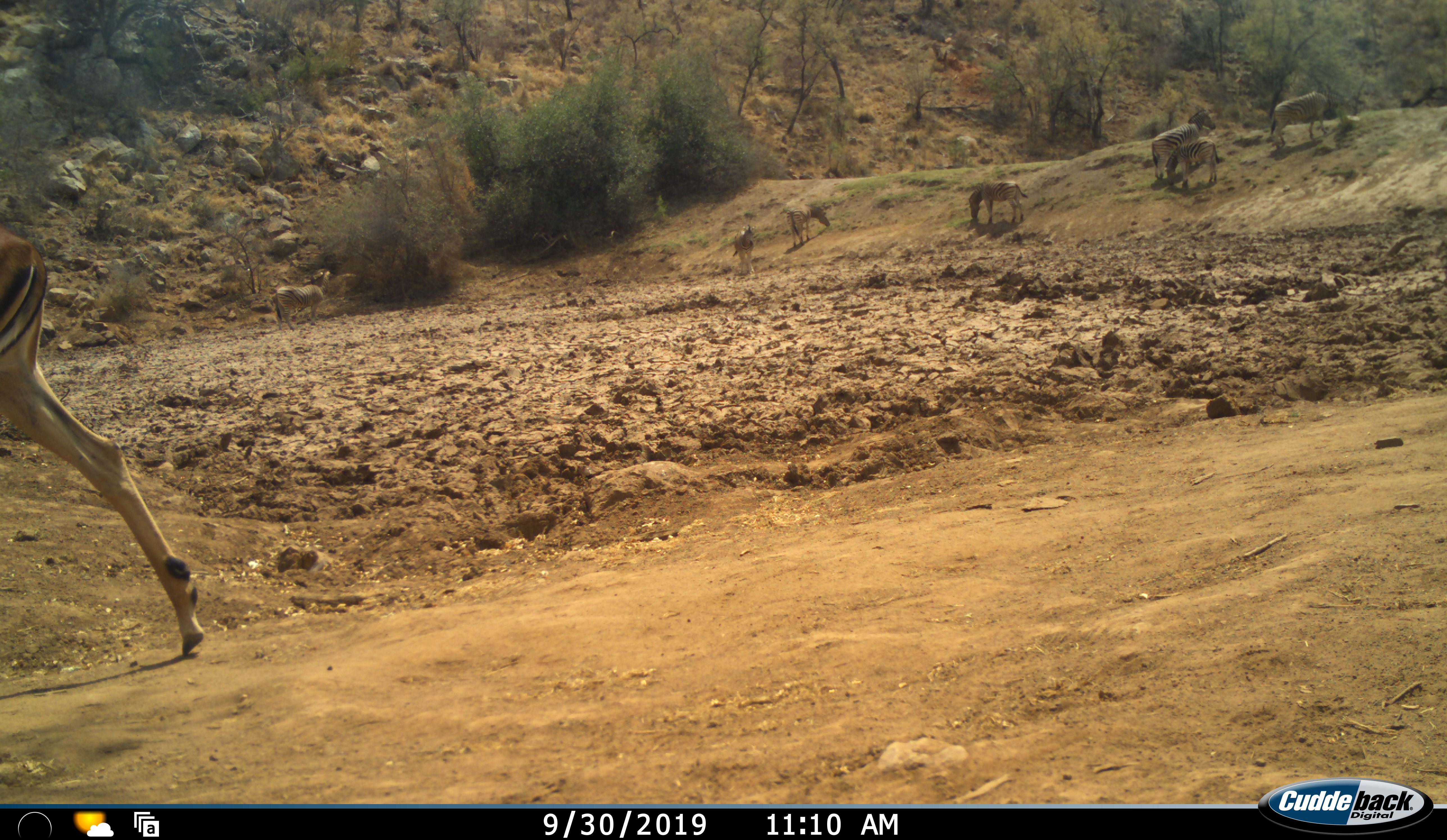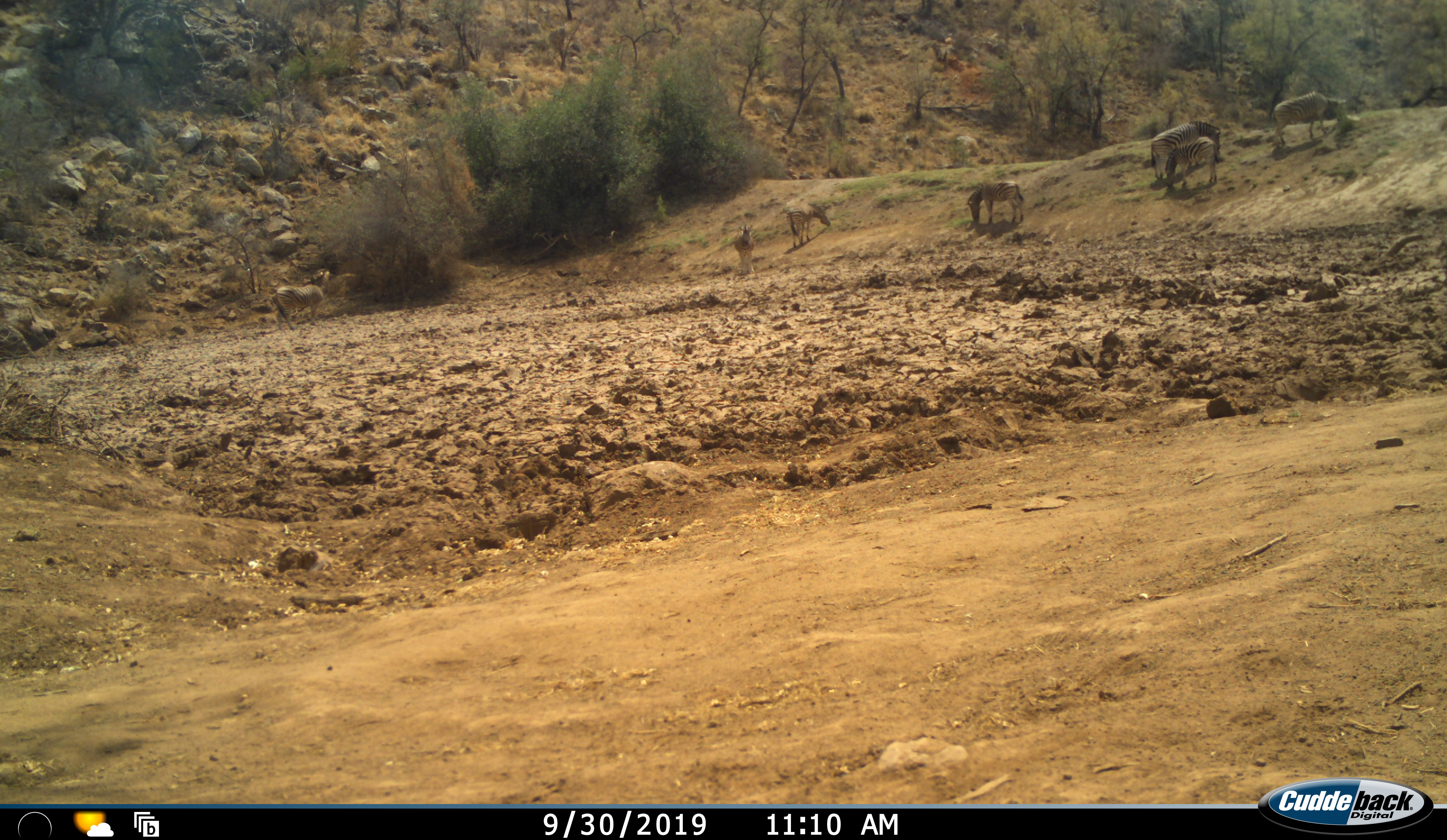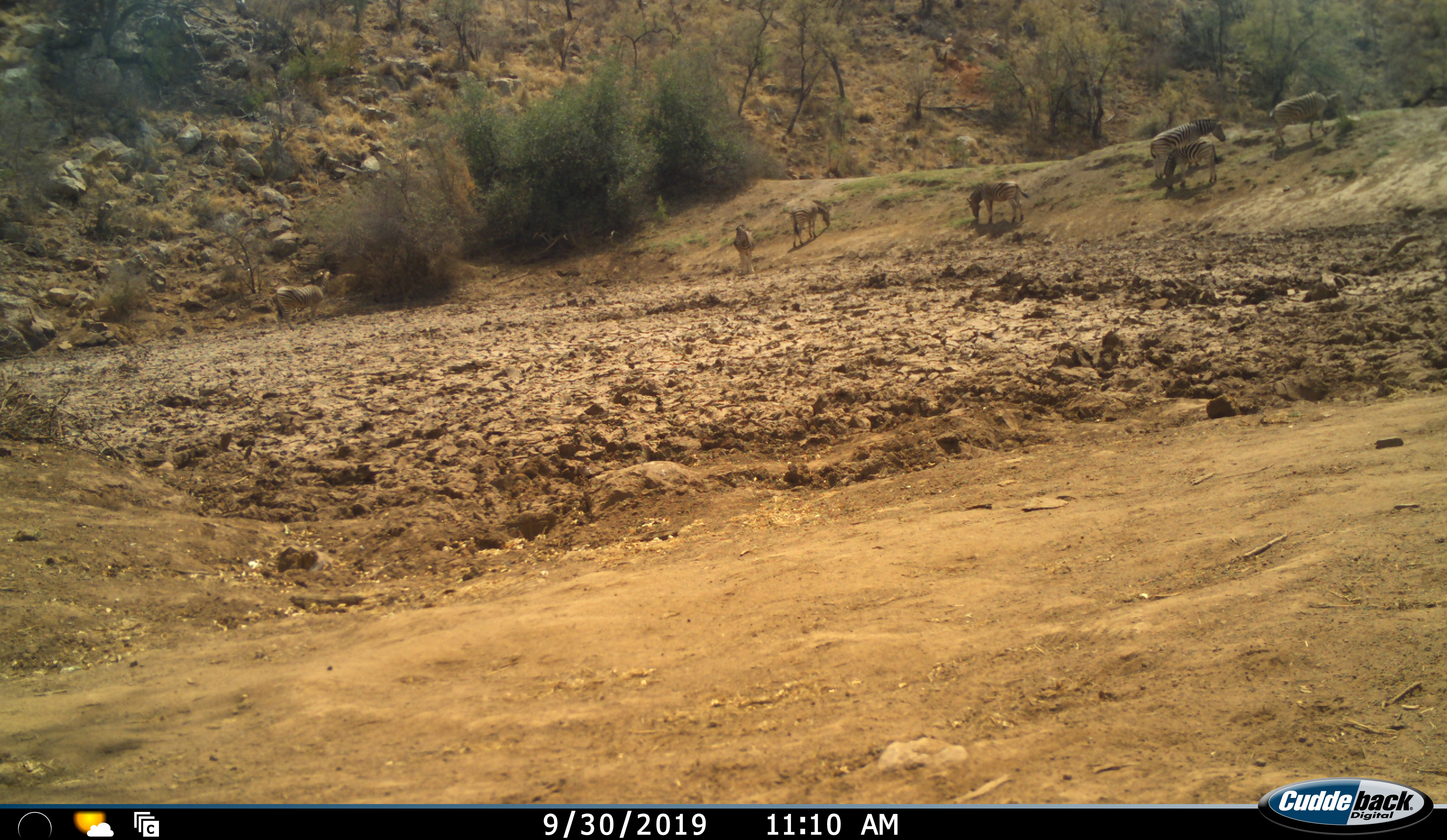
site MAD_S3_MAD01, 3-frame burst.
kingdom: Animalia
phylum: Chordata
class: Mammalia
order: Perissodactyla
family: Equidae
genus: Equus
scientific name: Equus quagga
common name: plains zebra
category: zebraplains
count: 7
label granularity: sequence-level